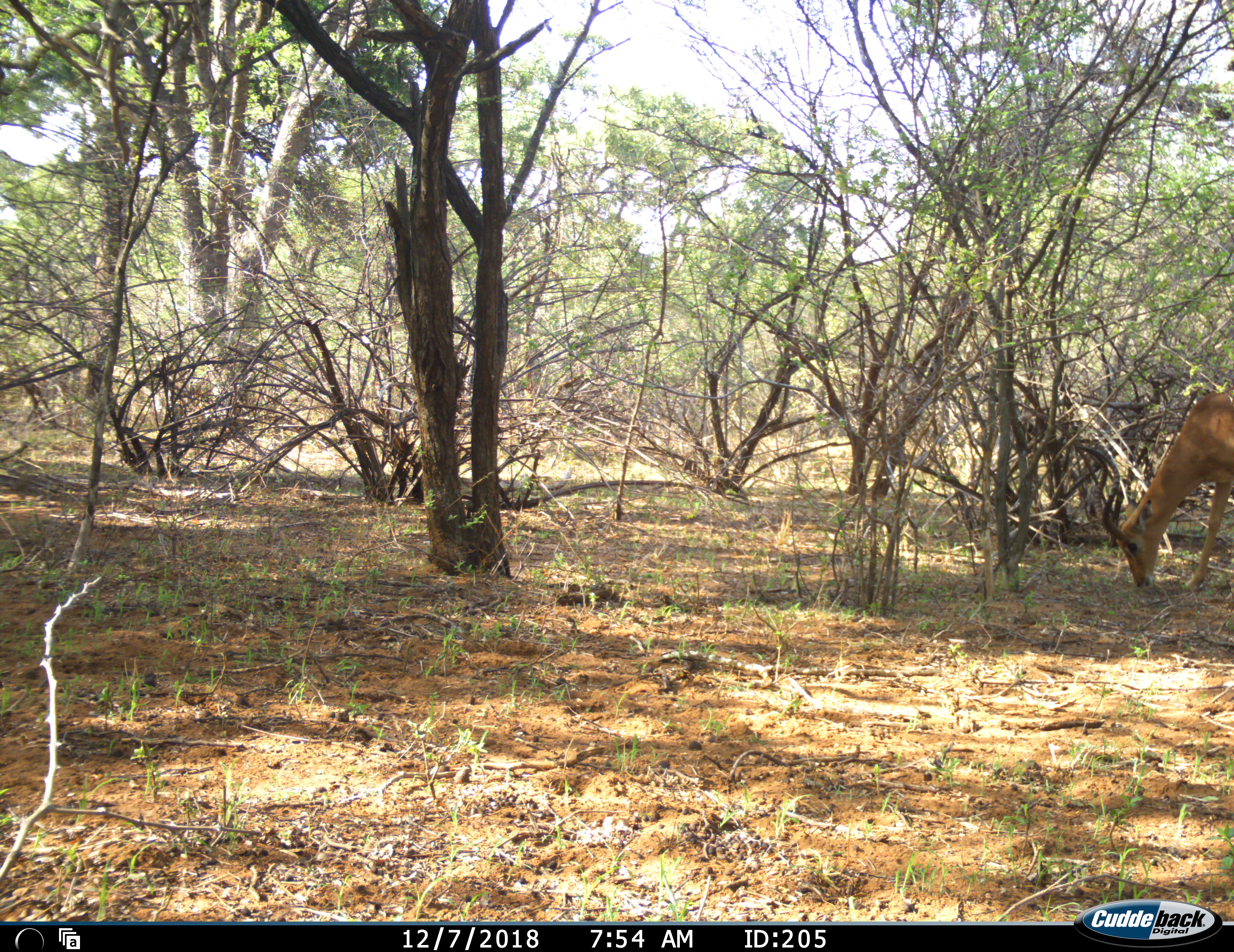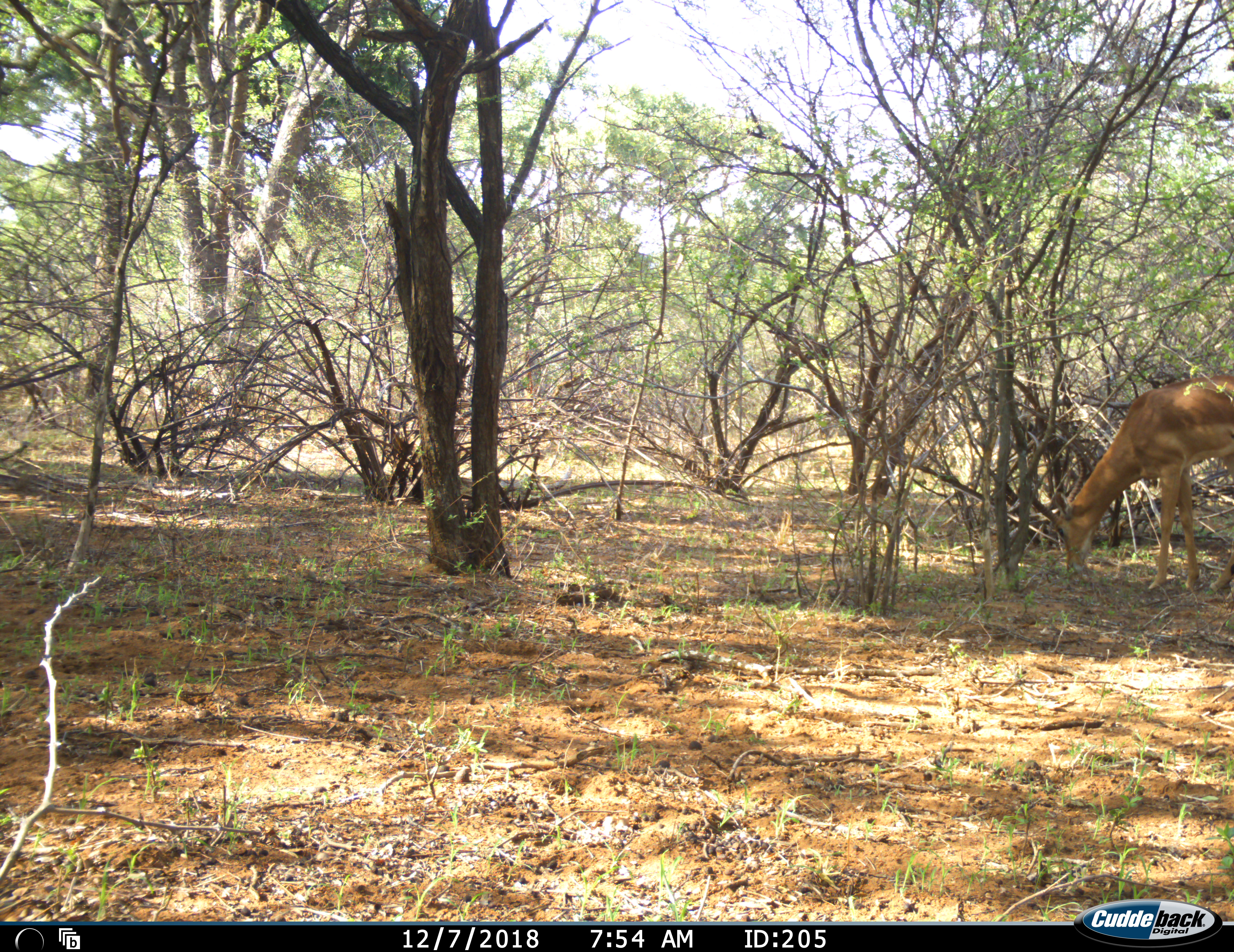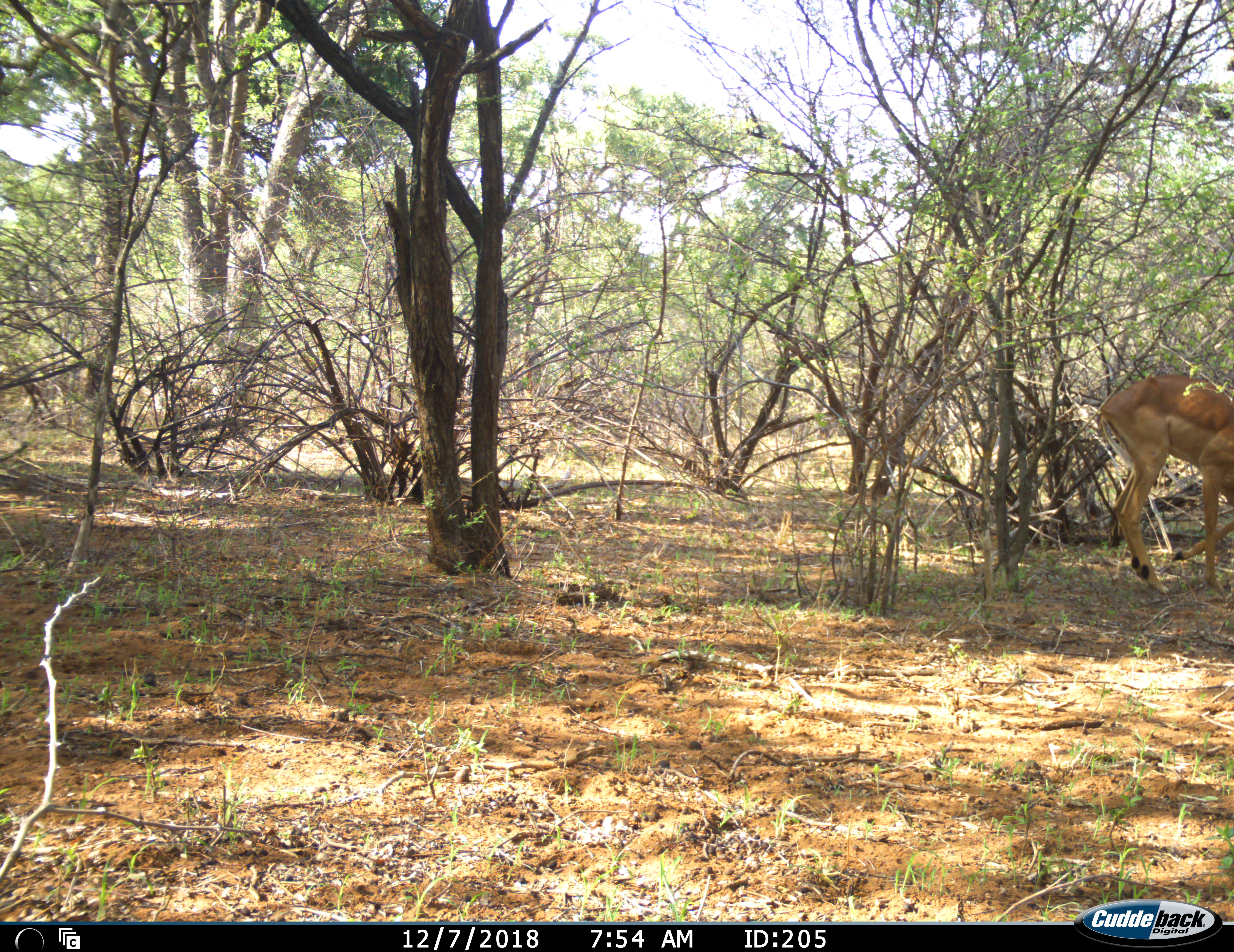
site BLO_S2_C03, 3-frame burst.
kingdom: Animalia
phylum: Chordata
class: Mammalia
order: Artiodactyla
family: Bovidae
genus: Aepyceros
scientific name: Aepyceros melampus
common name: impala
Impala (Aepyceros melampus), count 1. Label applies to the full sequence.